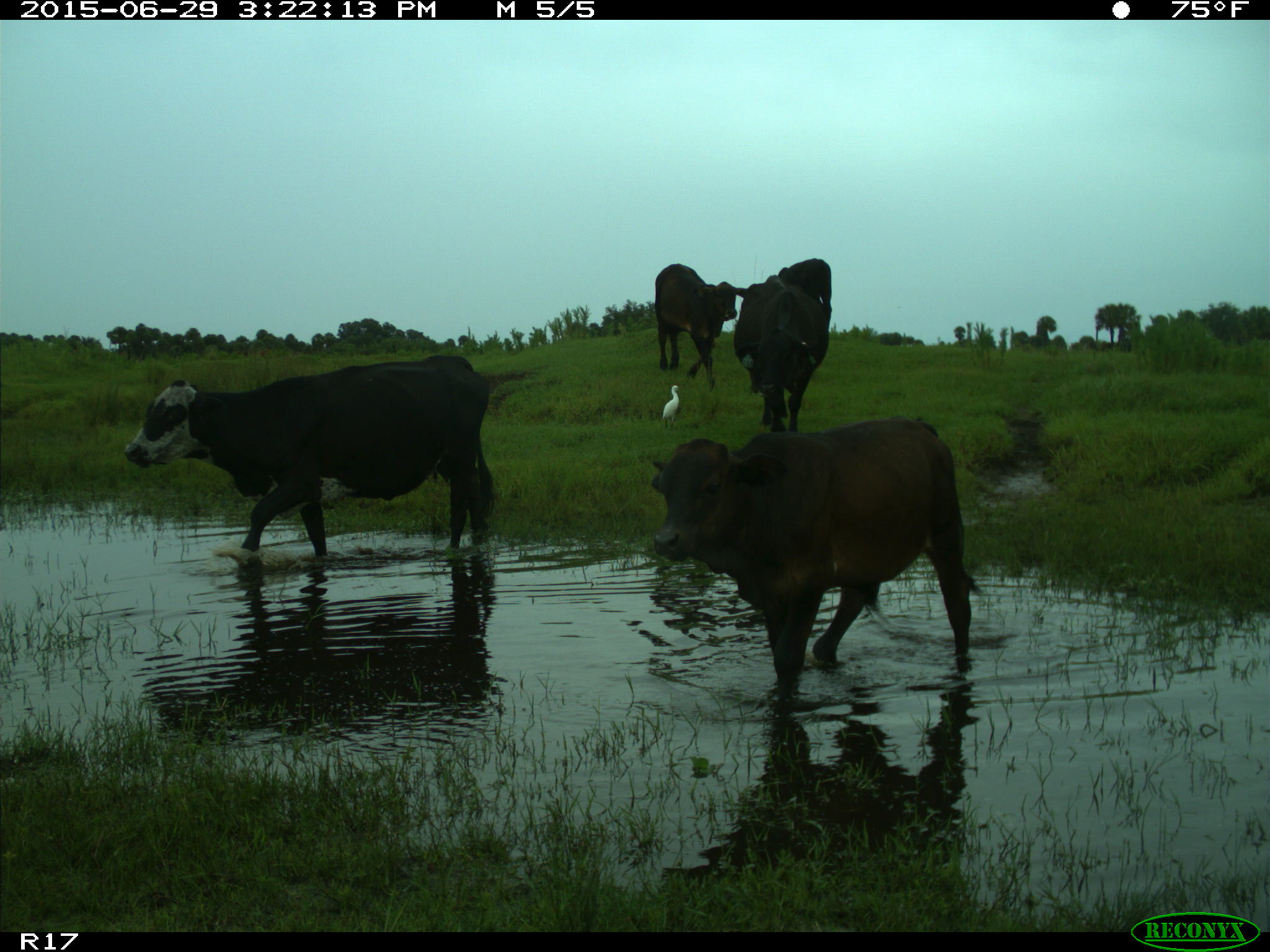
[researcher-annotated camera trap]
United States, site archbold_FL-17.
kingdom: Animalia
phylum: Chordata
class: Mammalia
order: Artiodactyla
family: Bovidae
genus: Bos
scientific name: Bos taurus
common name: domestic cow